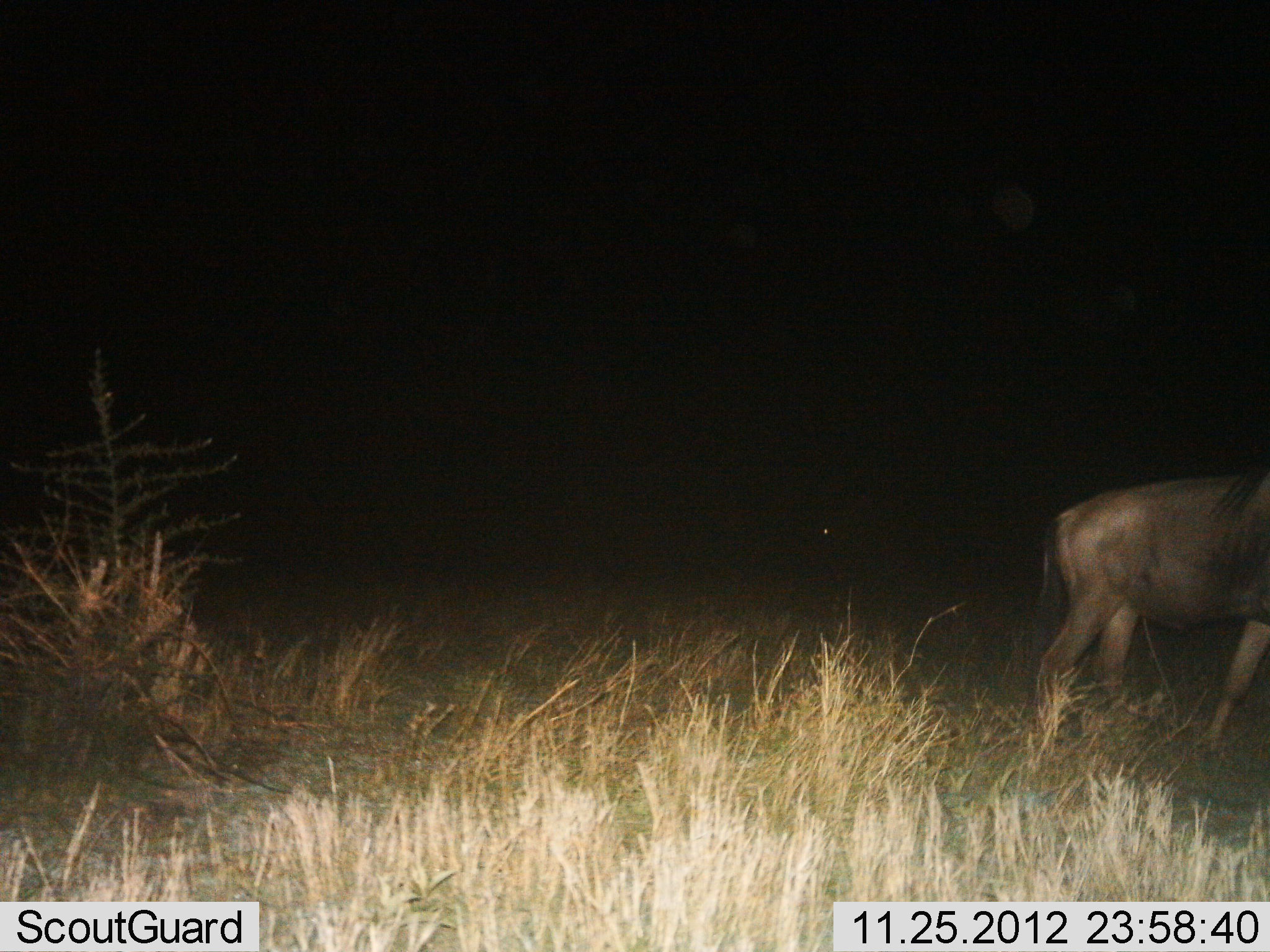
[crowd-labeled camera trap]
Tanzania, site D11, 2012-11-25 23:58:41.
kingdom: Animalia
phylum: Chordata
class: Mammalia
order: Artiodactyla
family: Bovidae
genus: Connochaetes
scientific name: Connochaetes taurinus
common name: blue wildebeest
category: wildebeest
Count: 1.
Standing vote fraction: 70%.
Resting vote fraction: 0%.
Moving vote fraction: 40%.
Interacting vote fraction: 0%.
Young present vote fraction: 0%.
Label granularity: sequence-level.